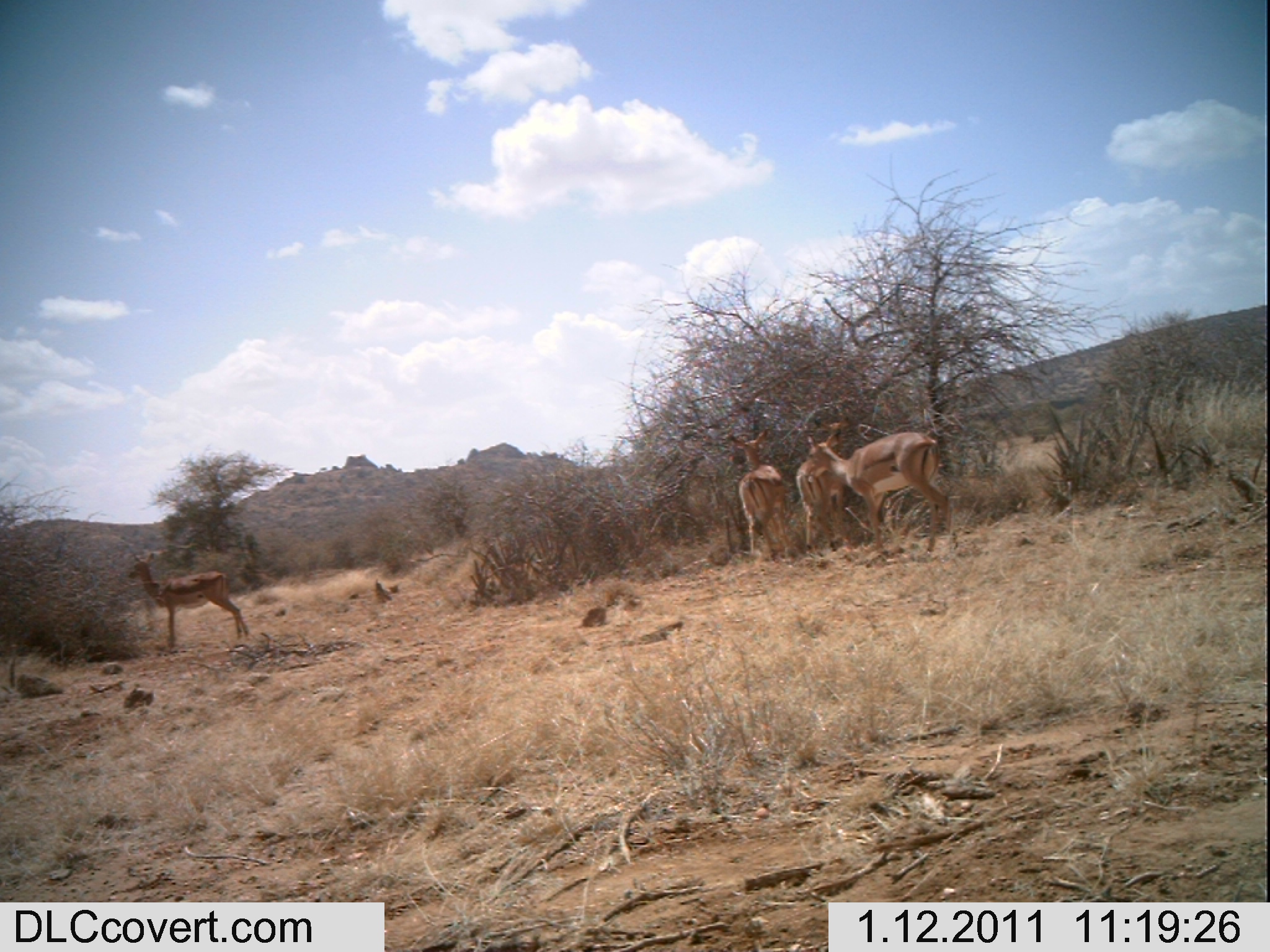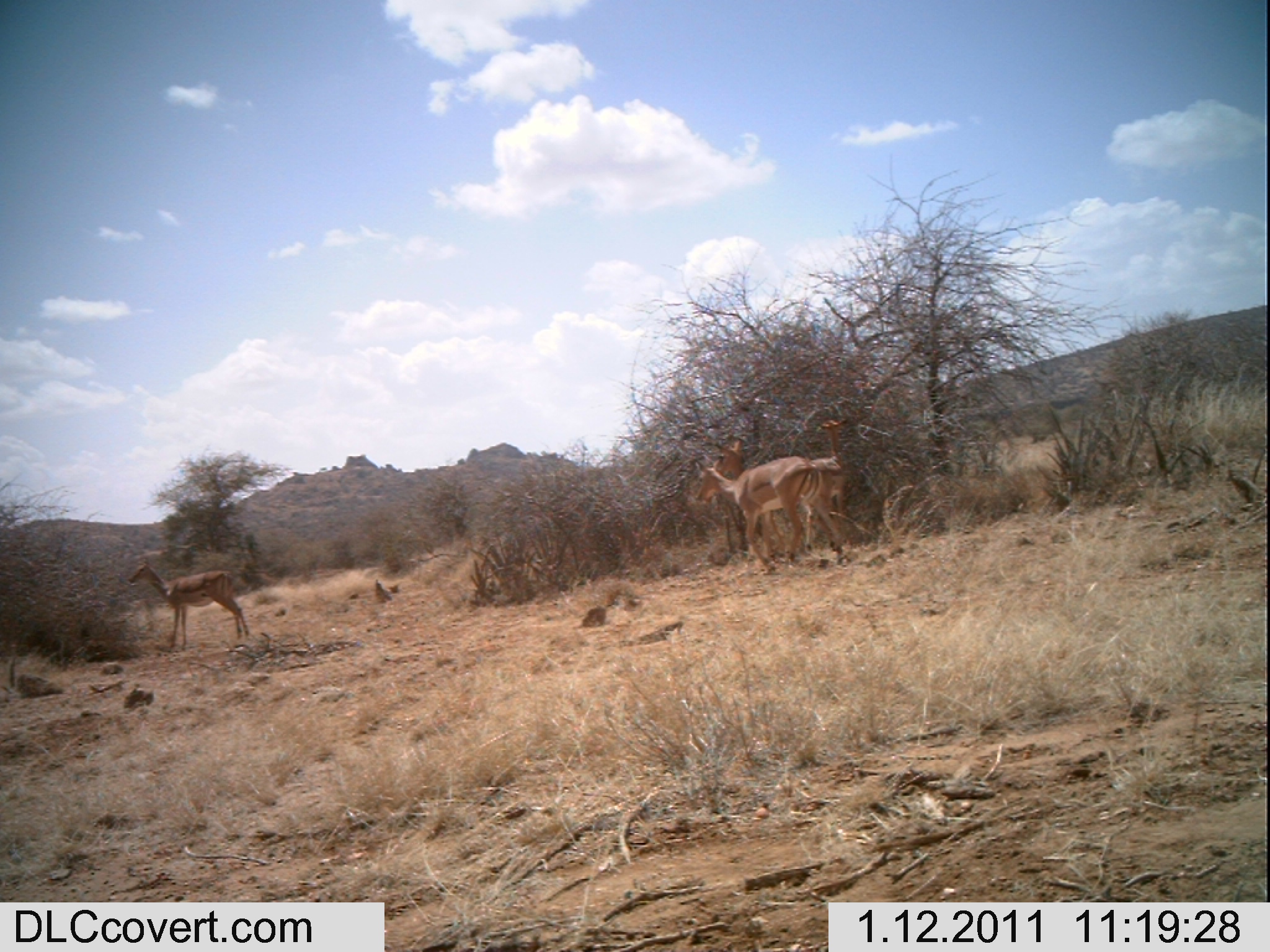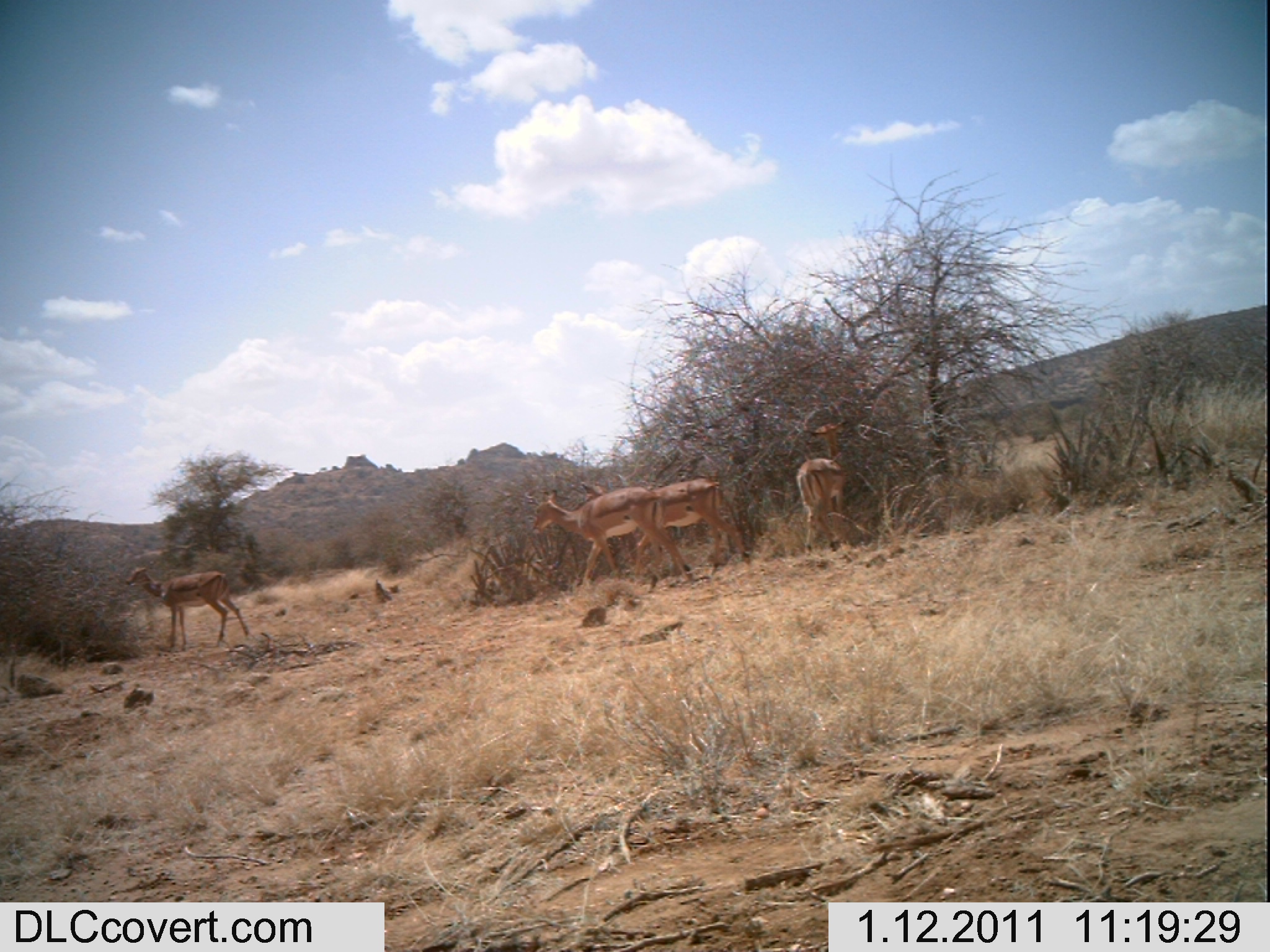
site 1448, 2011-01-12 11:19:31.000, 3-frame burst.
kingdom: Animalia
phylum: Chordata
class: Mammalia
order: Artiodactyla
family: Bovidae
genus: Aepyceros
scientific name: Aepyceros melampus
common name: impala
Aepyceros melampus (impala), count 3.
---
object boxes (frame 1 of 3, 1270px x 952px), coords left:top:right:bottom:
aepyceros melampus: 804:426:959:555; 126:550:249:652; 726:428:792:558; 794:413:851:554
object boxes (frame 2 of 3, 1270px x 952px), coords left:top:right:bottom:
aepyceros melampus: 710:436:843:562; 693:454:823:575; 126:555:250:652; 799:414:850:553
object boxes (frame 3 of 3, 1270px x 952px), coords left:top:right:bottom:
aepyceros melampus: 579:474:751:580; 531:485:693:594; 123:559:251:652; 793:417:851:557